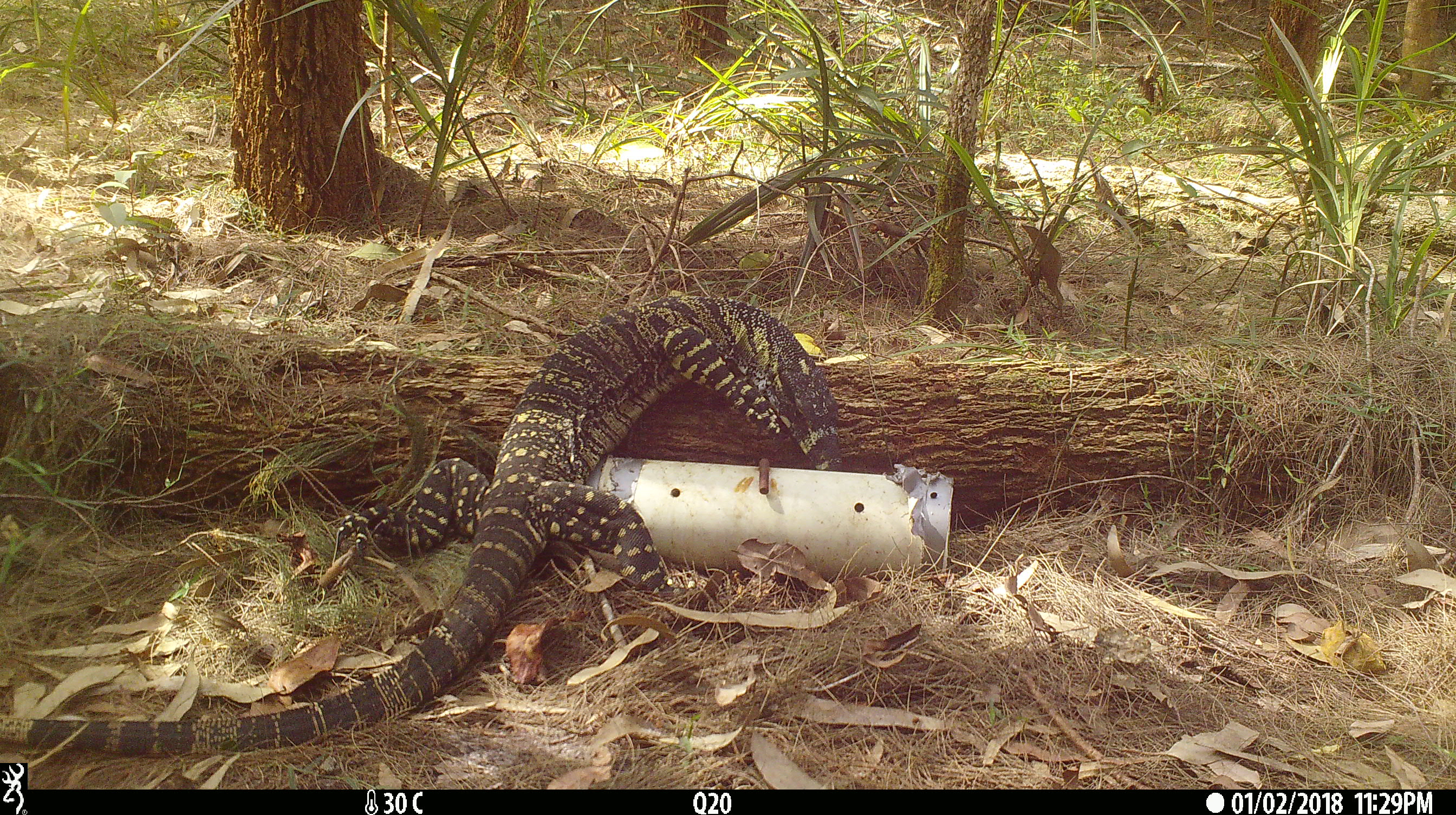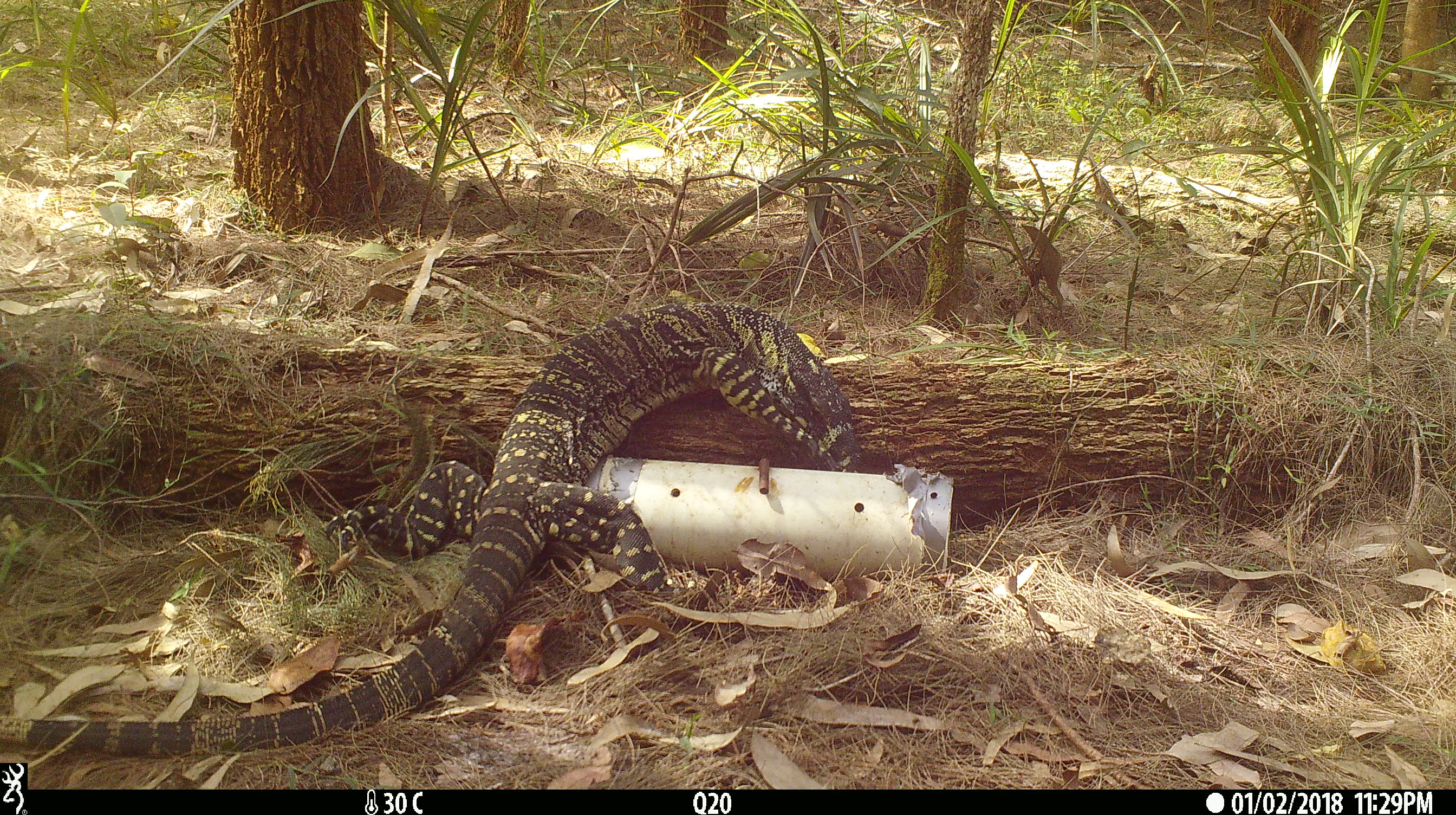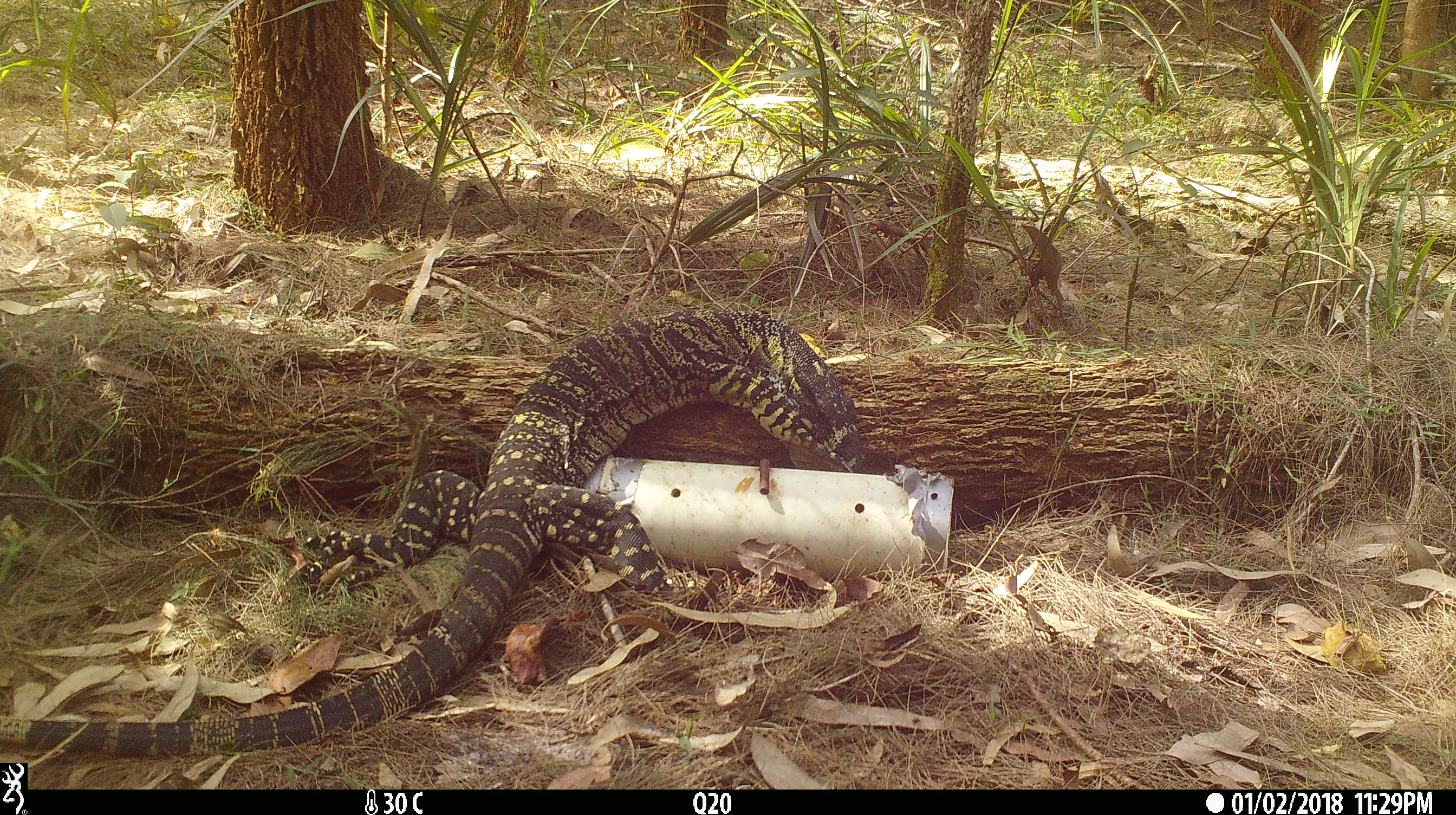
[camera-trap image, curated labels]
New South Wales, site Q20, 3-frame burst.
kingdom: Animalia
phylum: Chordata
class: Reptilia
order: Squamata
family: Varanidae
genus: Varanus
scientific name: Varanus varius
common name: lace monitor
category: goanna